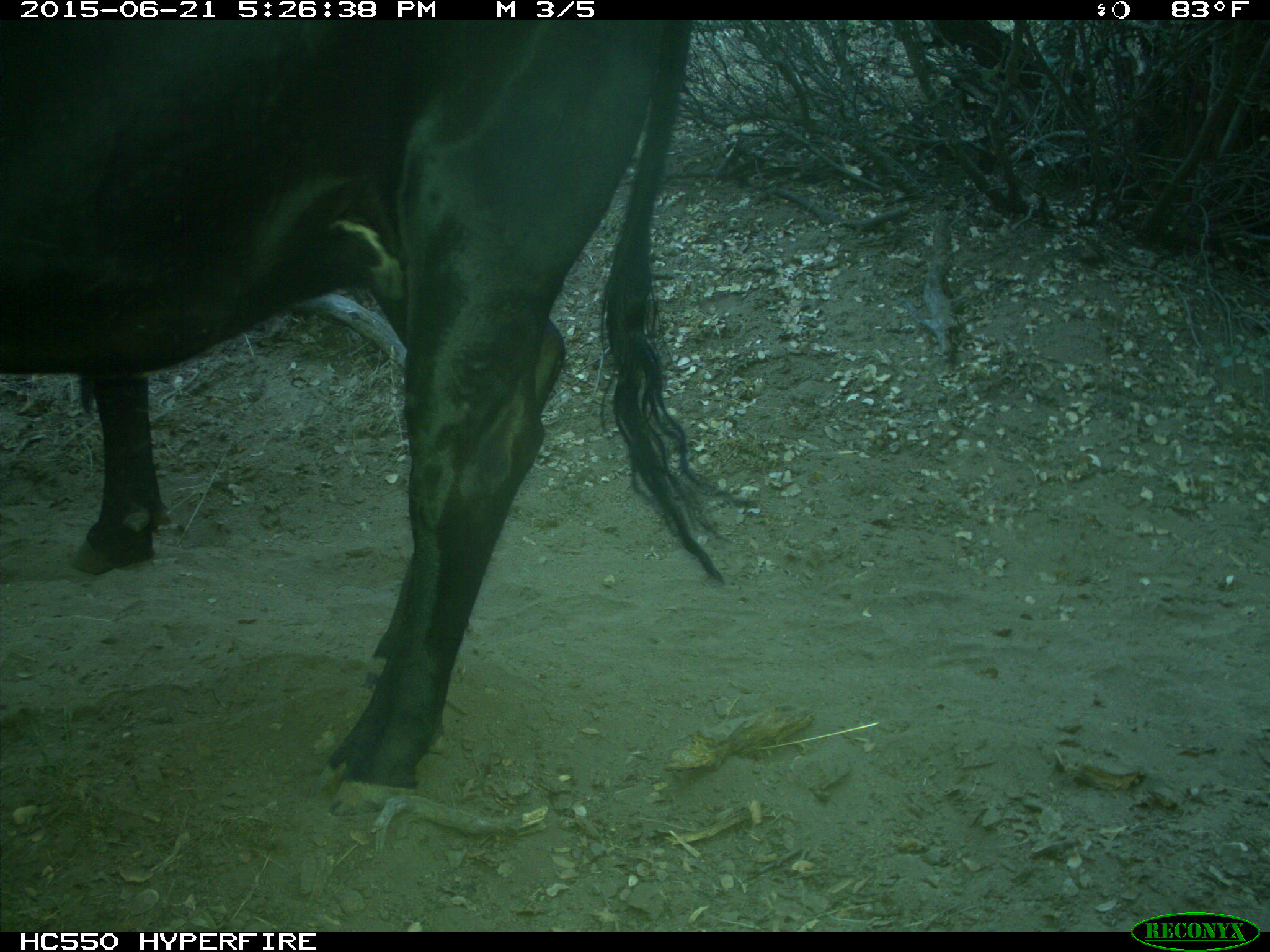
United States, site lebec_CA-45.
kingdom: Animalia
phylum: Chordata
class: Mammalia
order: Artiodactyla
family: Bovidae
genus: Bos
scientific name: Bos taurus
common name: domestic cow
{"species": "Bos taurus (domestic cow)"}